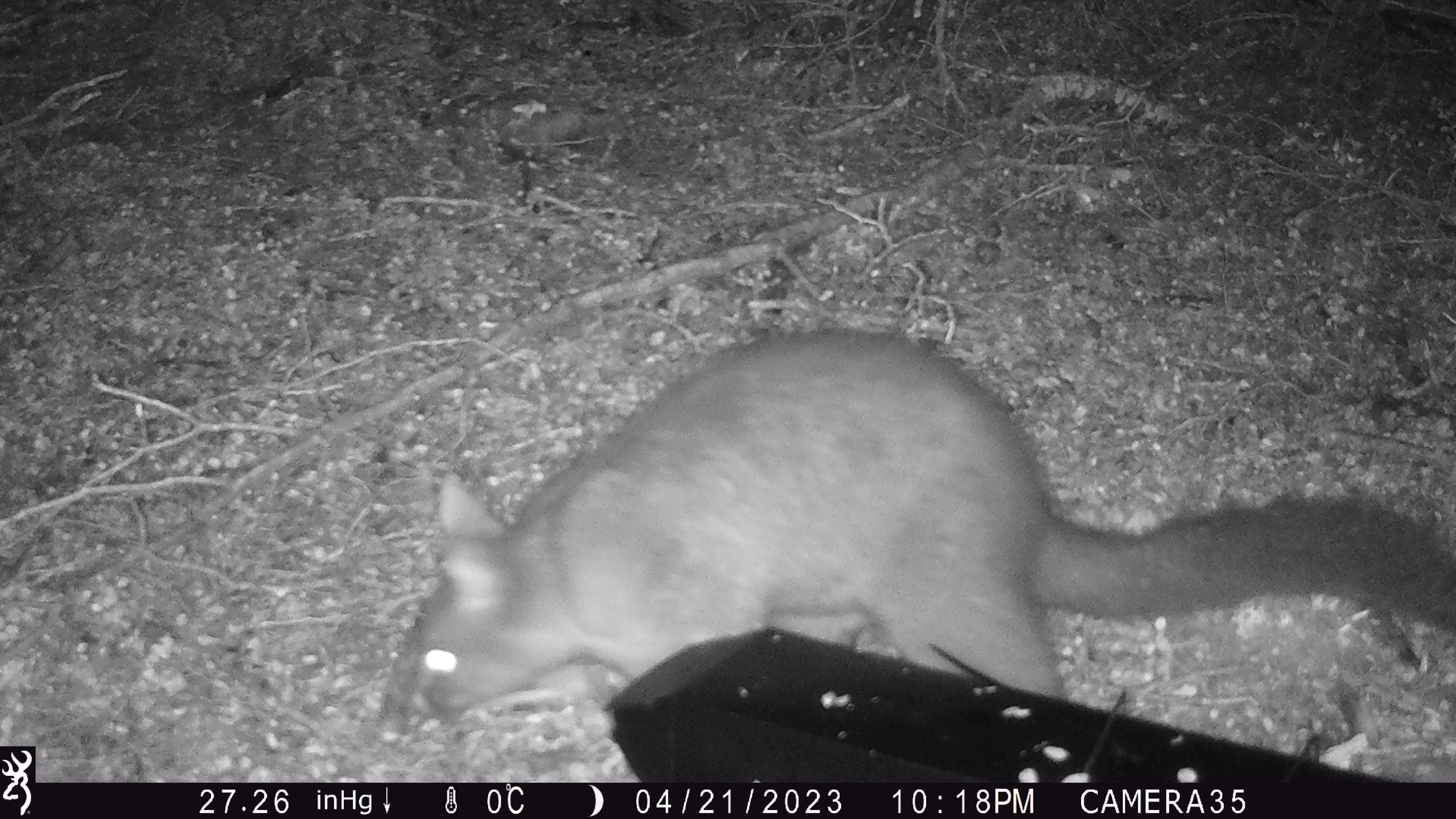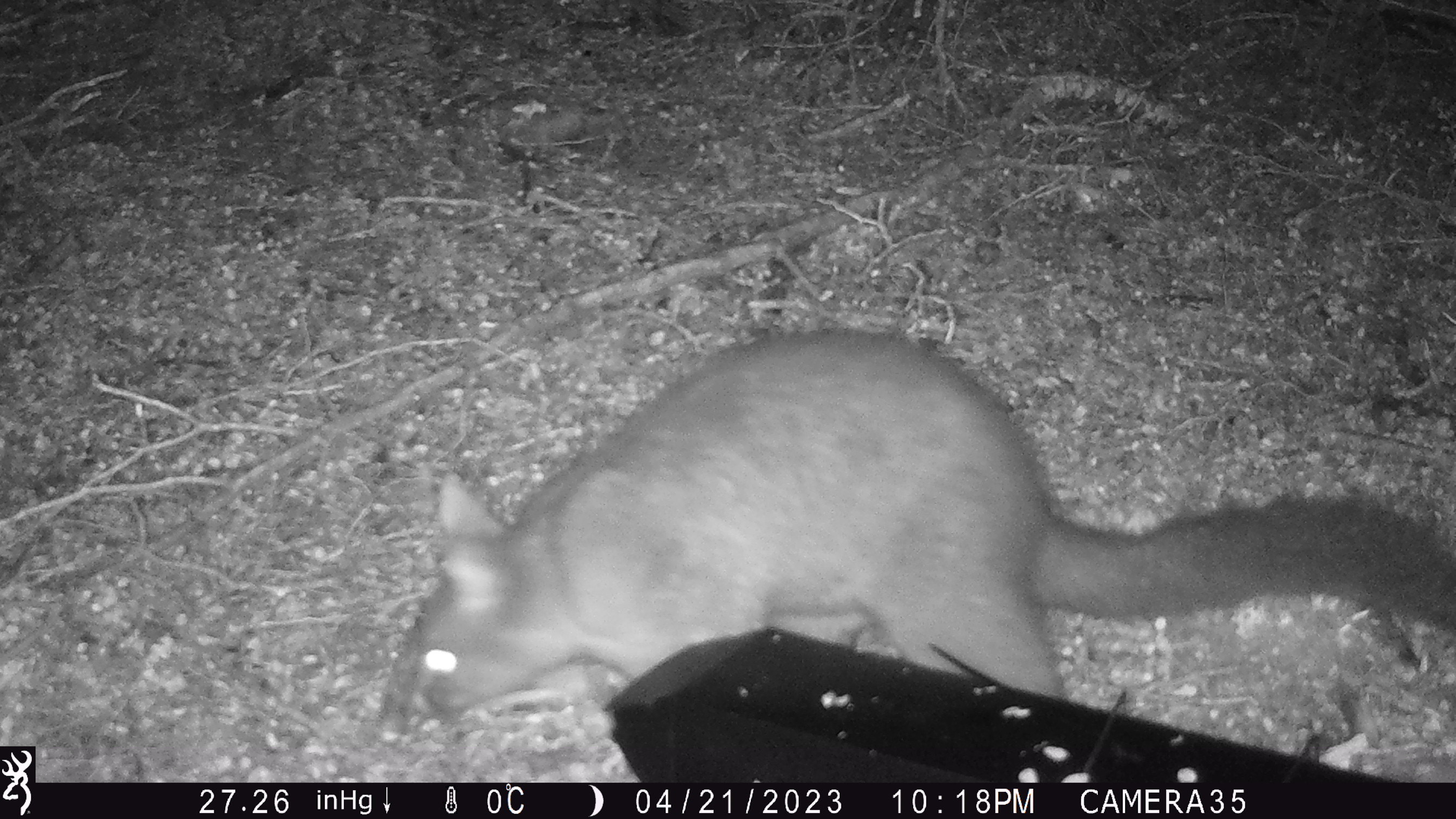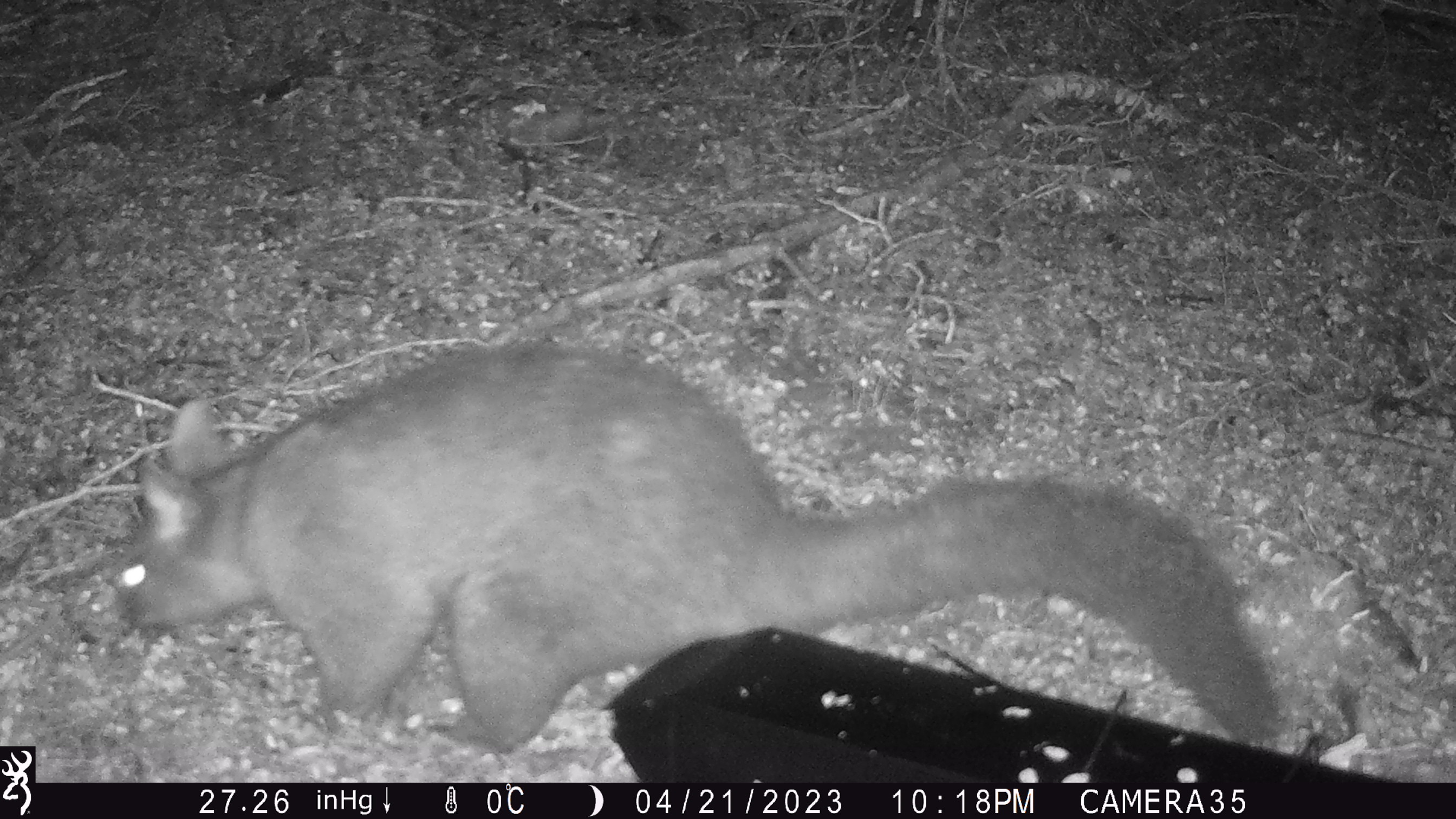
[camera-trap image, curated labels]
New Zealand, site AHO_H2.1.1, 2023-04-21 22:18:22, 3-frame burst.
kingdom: Animalia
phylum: Chordata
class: Mammalia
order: Diprotodontia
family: Phalangeridae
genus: Trichosurus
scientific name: Trichosurus vulpecula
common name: common brushtail possum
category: possum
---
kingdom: Animalia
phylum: Chordata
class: Mammalia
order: Carnivora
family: Mustelidae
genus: Mustela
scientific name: Mustela erminea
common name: stoat